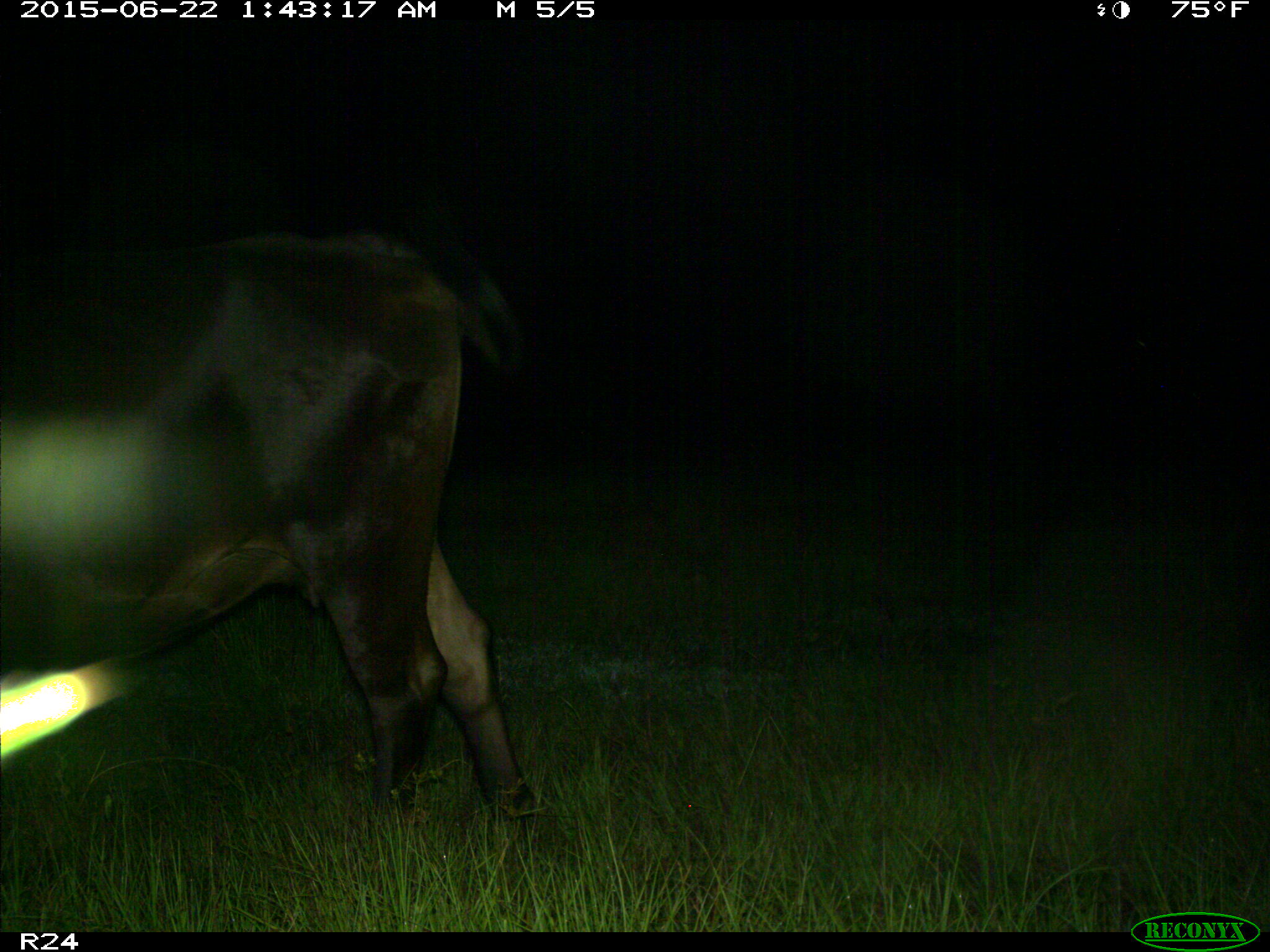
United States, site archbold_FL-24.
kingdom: Animalia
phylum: Chordata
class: Mammalia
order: Artiodactyla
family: Bovidae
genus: Bos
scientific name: Bos taurus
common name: domestic cow